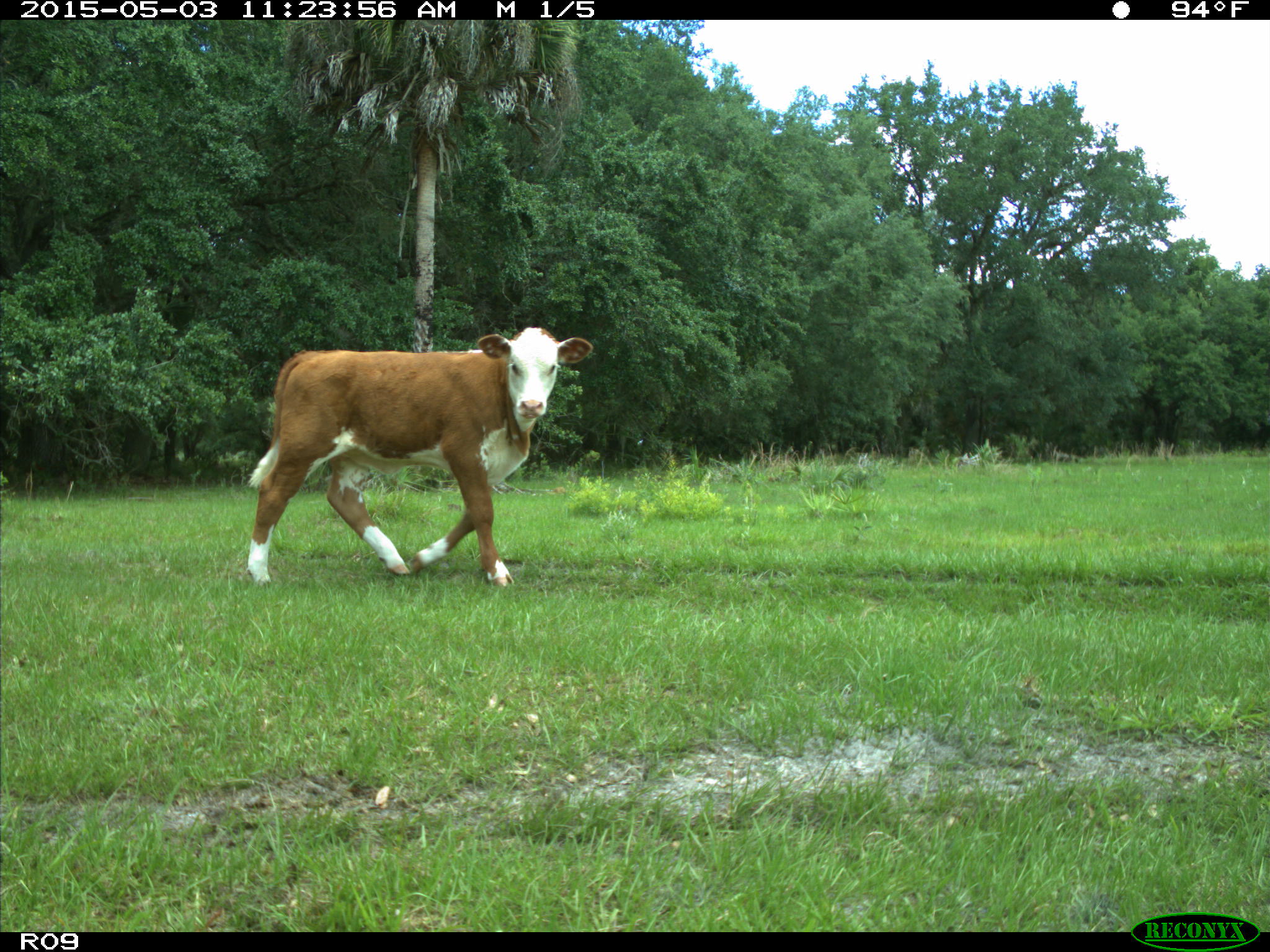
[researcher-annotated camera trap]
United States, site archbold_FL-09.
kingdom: Animalia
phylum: Chordata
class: Mammalia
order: Artiodactyla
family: Bovidae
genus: Bos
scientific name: Bos taurus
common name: domestic cow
Bos taurus (domestic cow).